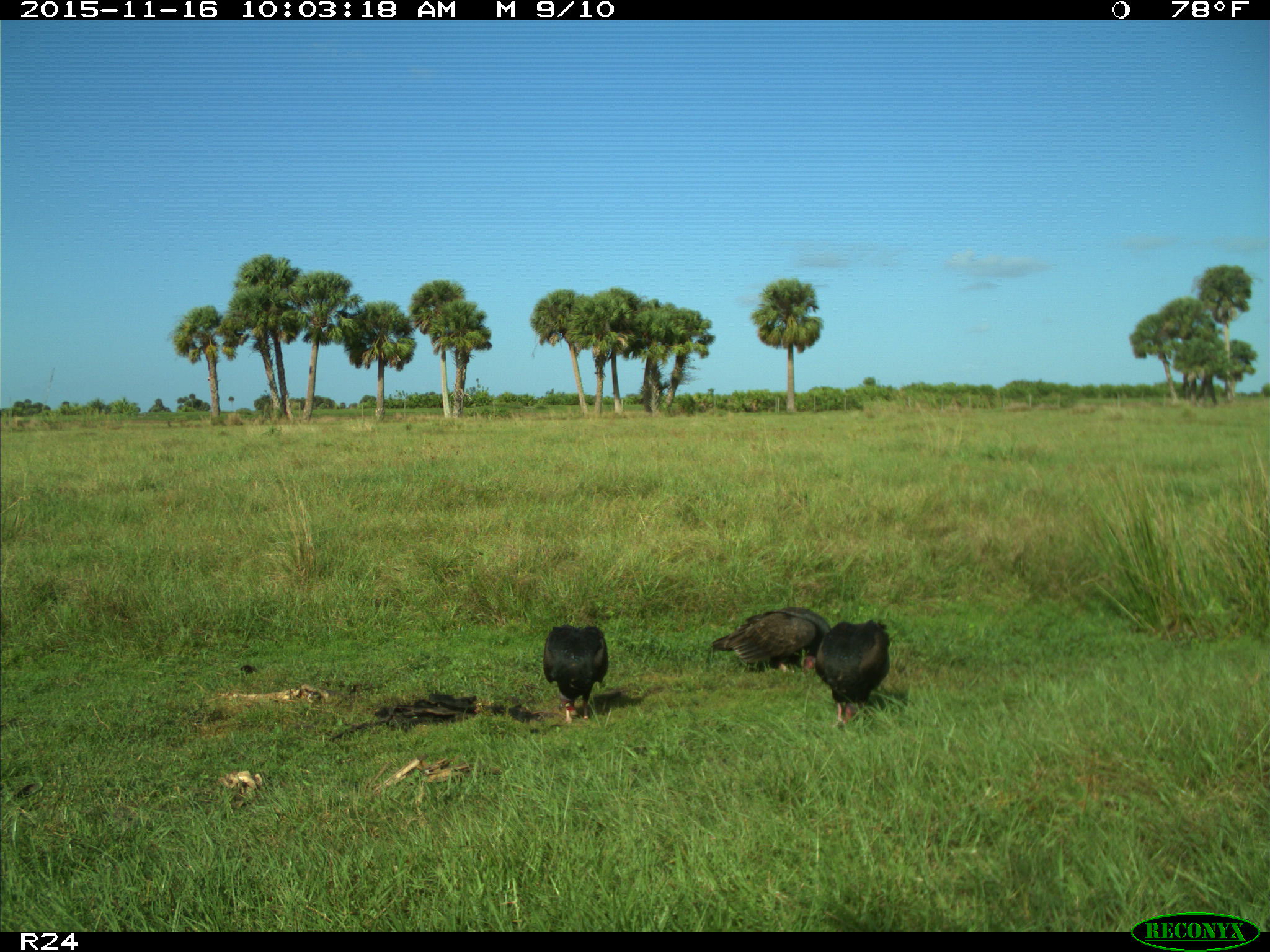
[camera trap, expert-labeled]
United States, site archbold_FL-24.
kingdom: Animalia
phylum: Chordata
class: Aves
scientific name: Aves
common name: birds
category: unidentified bird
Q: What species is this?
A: Unidentified bird (birds) (Aves).